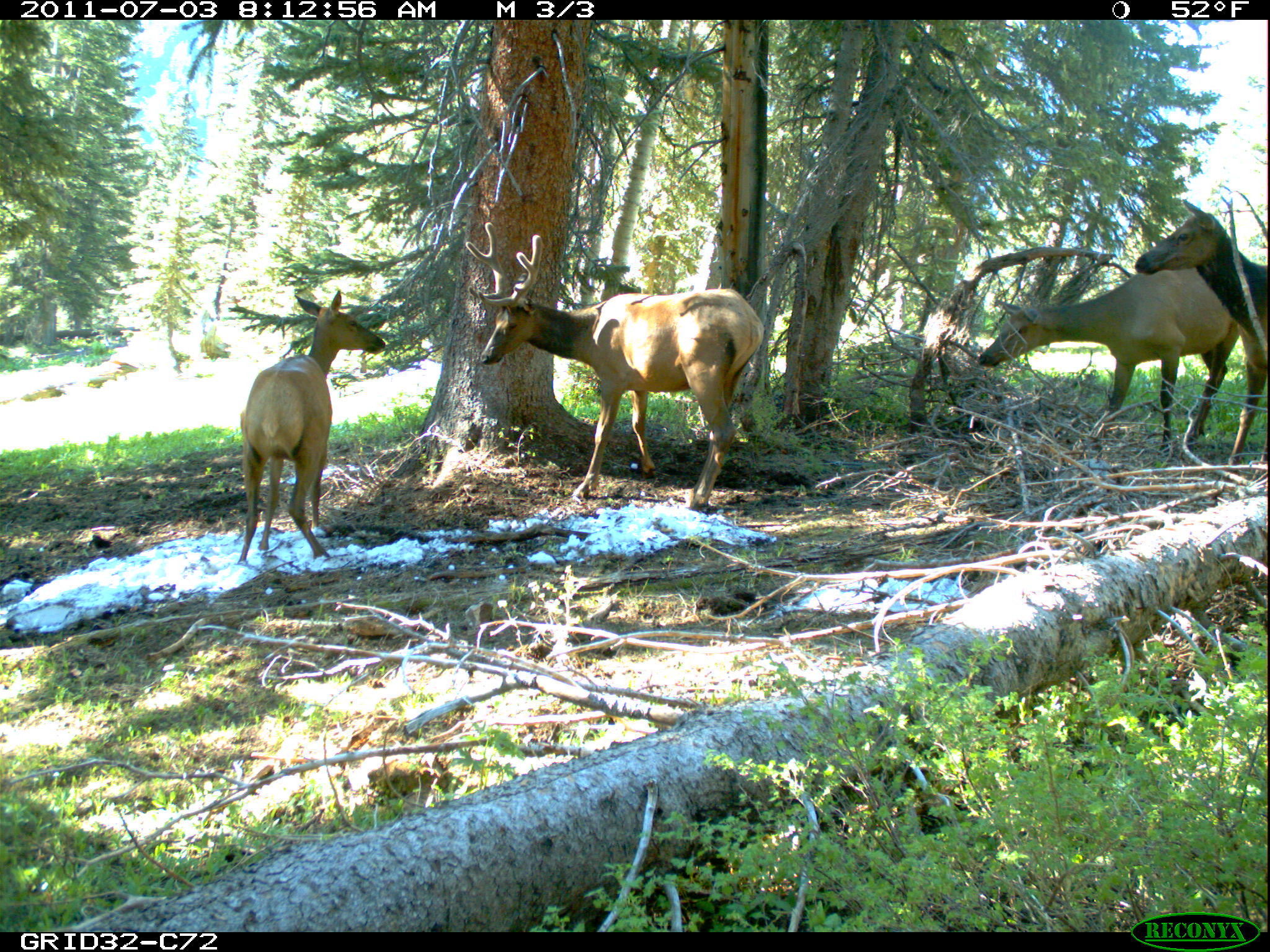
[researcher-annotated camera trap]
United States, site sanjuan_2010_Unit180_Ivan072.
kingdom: Animalia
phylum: Chordata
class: Mammalia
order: Artiodactyla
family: Cervidae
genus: Cervus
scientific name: Cervus elaphus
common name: red deer